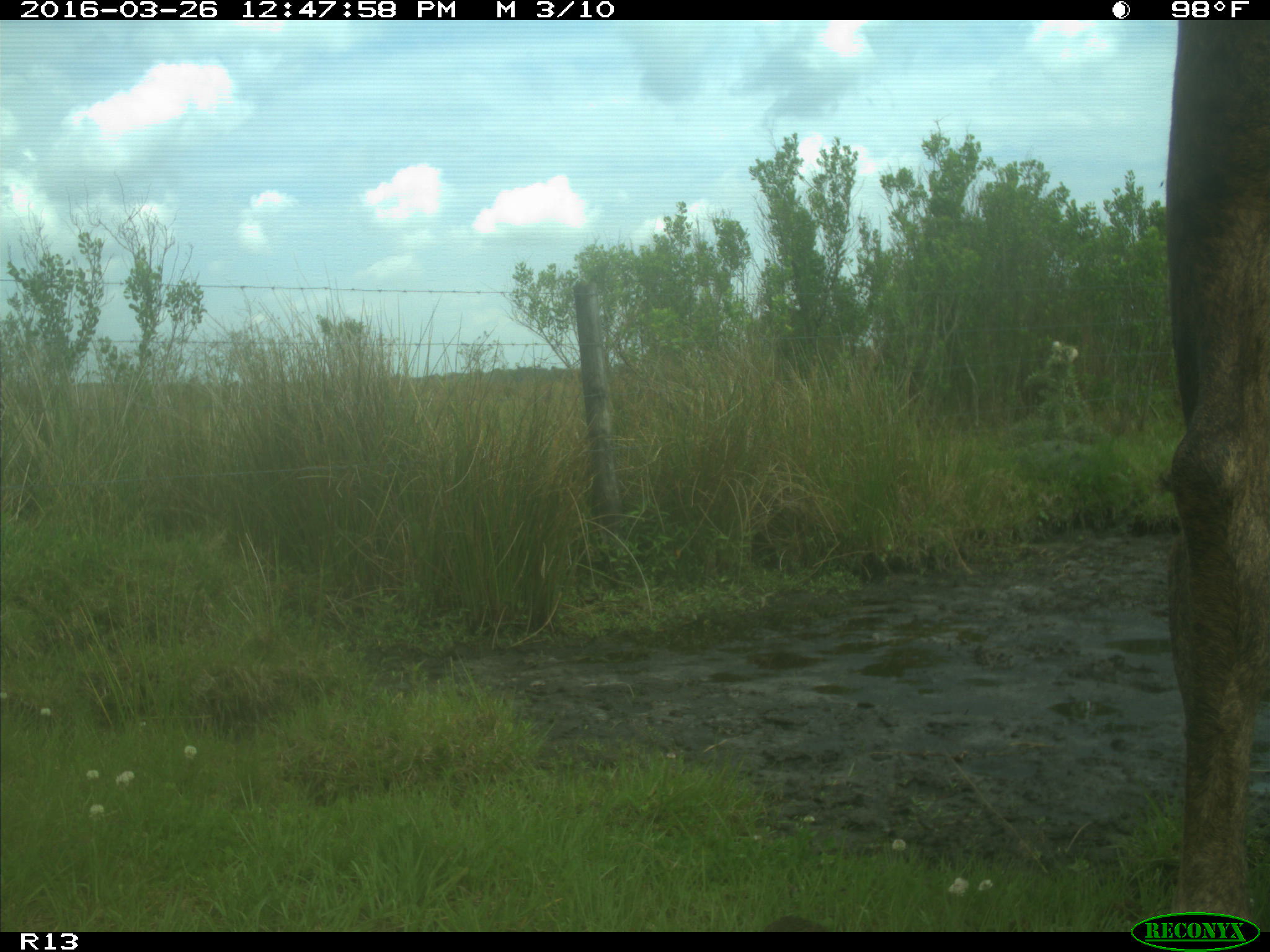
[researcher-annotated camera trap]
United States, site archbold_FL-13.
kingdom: Animalia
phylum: Chordata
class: Mammalia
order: Artiodactyla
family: Bovidae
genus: Bos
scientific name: Bos taurus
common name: domestic cow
Bos taurus (domestic cow).